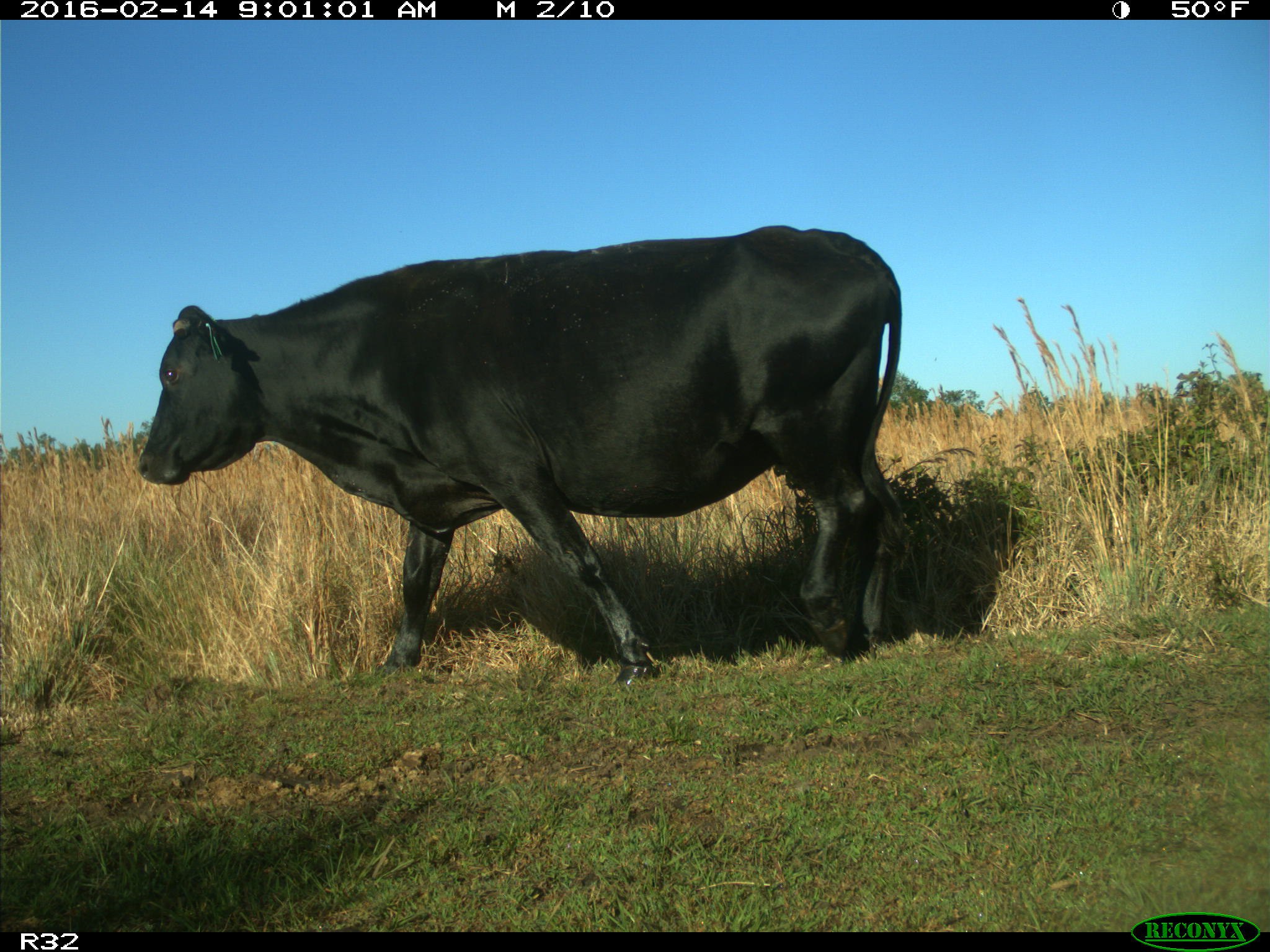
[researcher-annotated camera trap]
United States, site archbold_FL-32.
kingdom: Animalia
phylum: Chordata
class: Mammalia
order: Artiodactyla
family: Bovidae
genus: Bos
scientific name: Bos taurus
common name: domestic cow